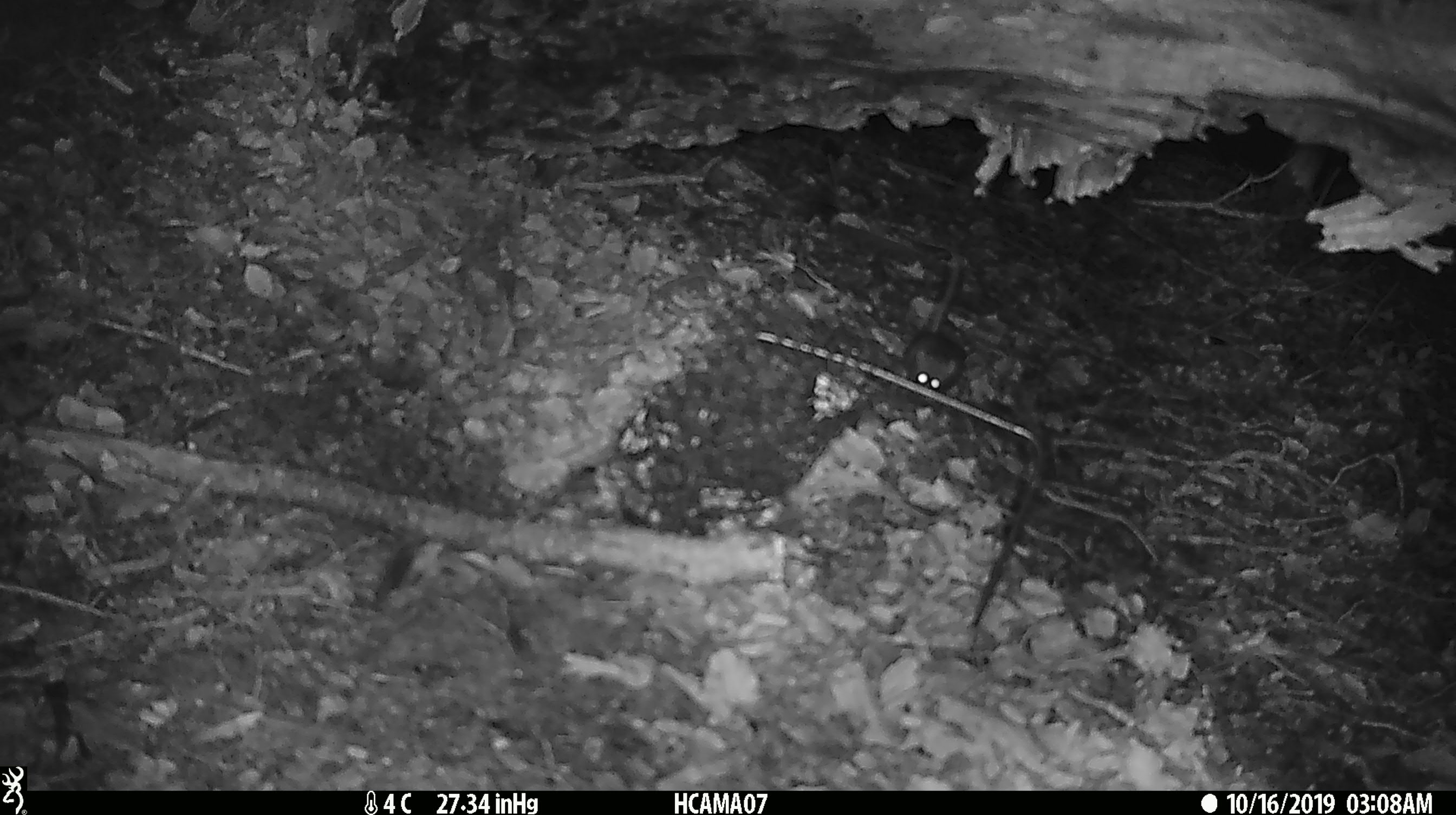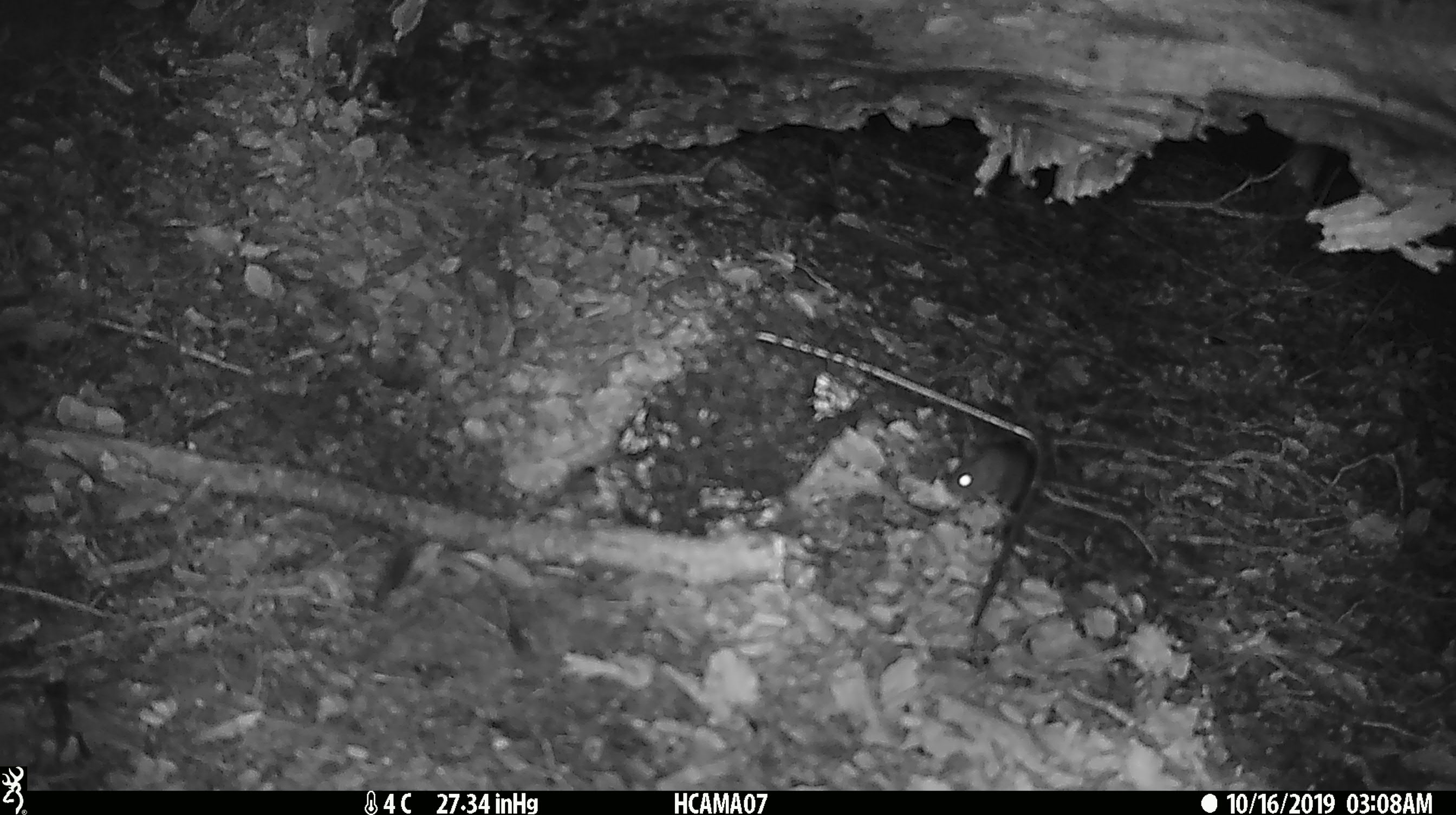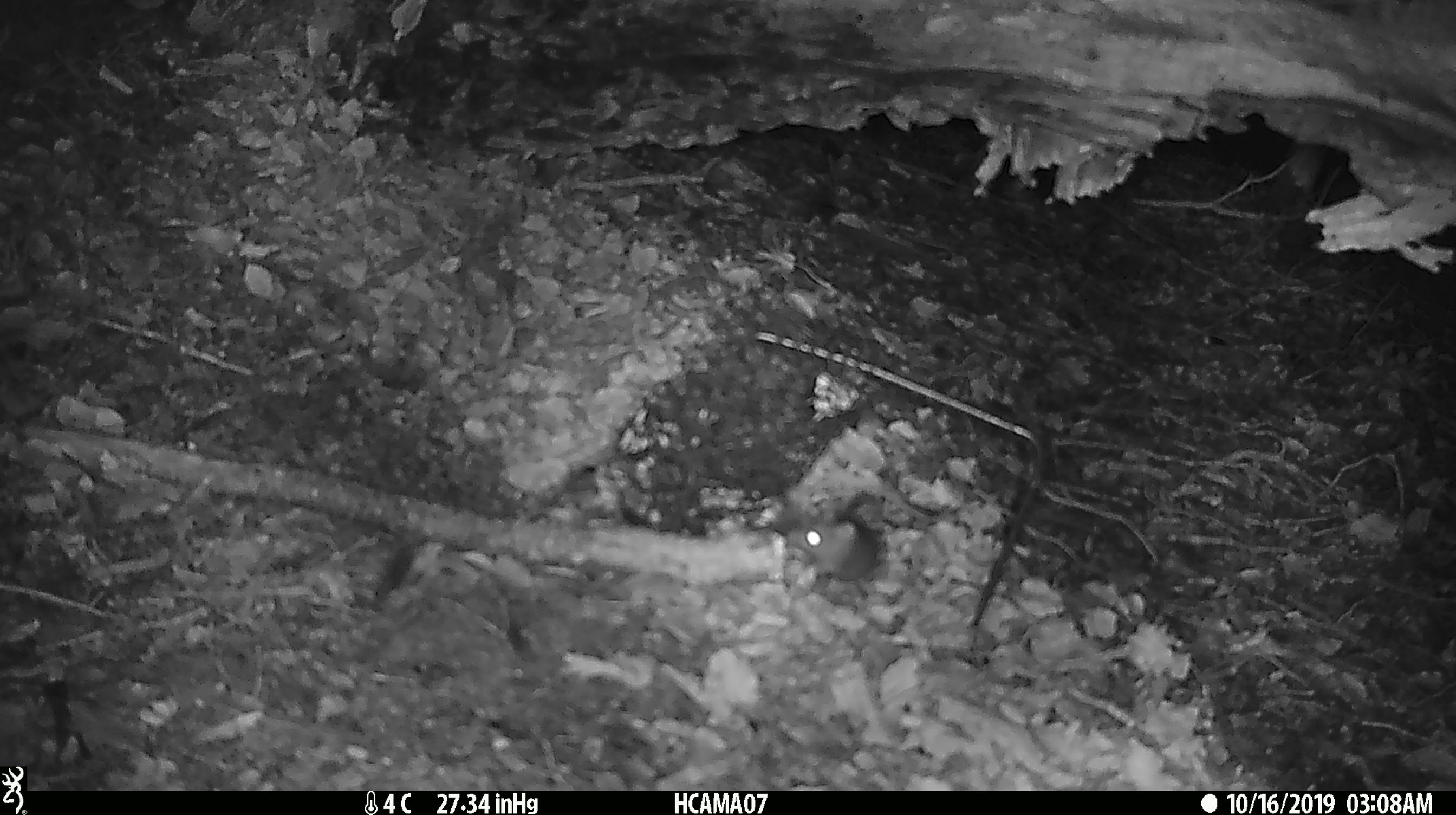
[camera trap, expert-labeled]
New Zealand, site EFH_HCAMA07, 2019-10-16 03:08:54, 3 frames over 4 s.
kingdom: Animalia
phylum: Chordata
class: Mammalia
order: Rodentia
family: Muridae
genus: Mus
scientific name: Mus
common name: mouse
Mouse (Mus).